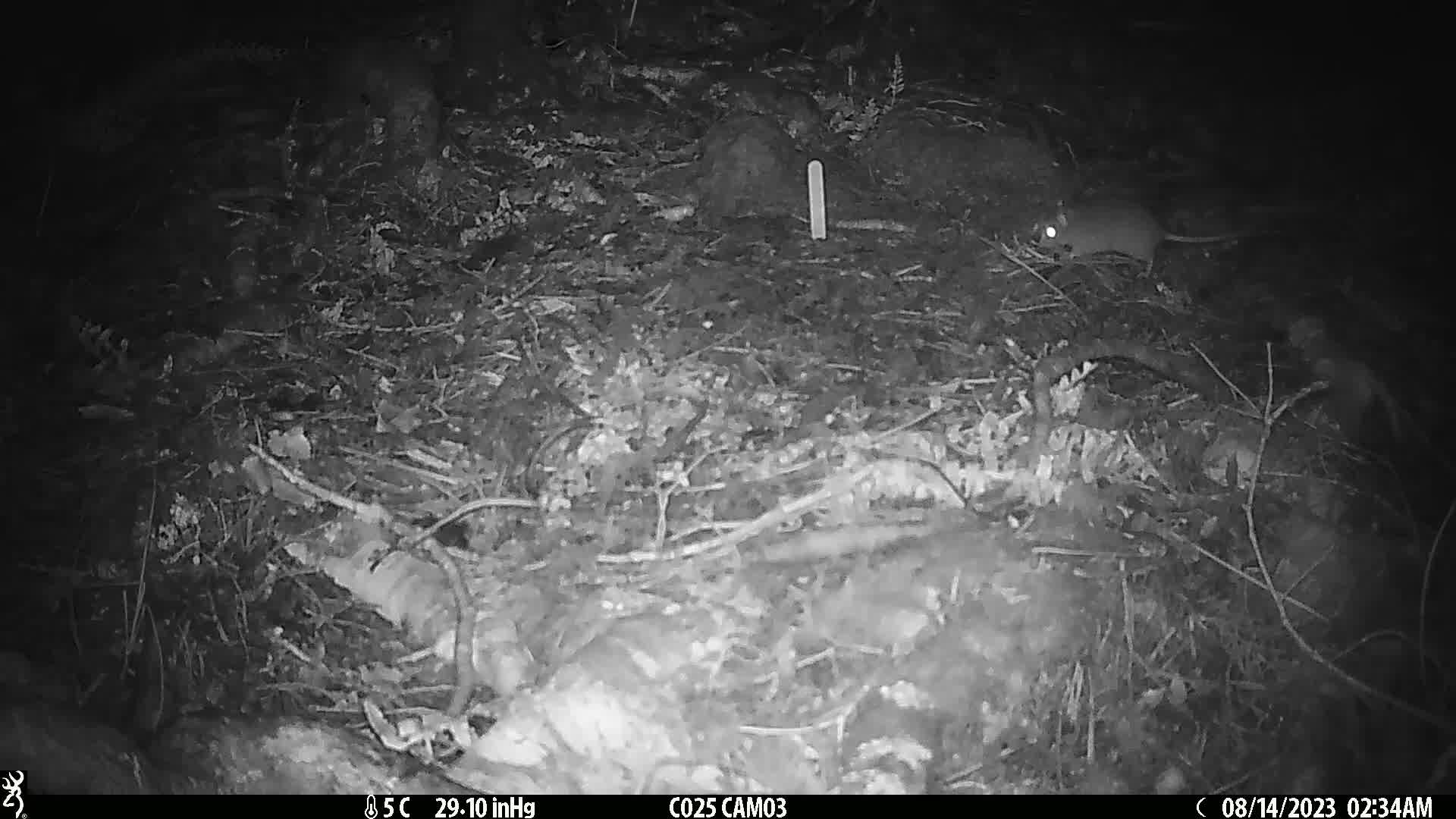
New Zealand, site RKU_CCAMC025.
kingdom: Animalia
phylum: Chordata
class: Mammalia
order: Rodentia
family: Muridae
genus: Rattus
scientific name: Rattus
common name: rat